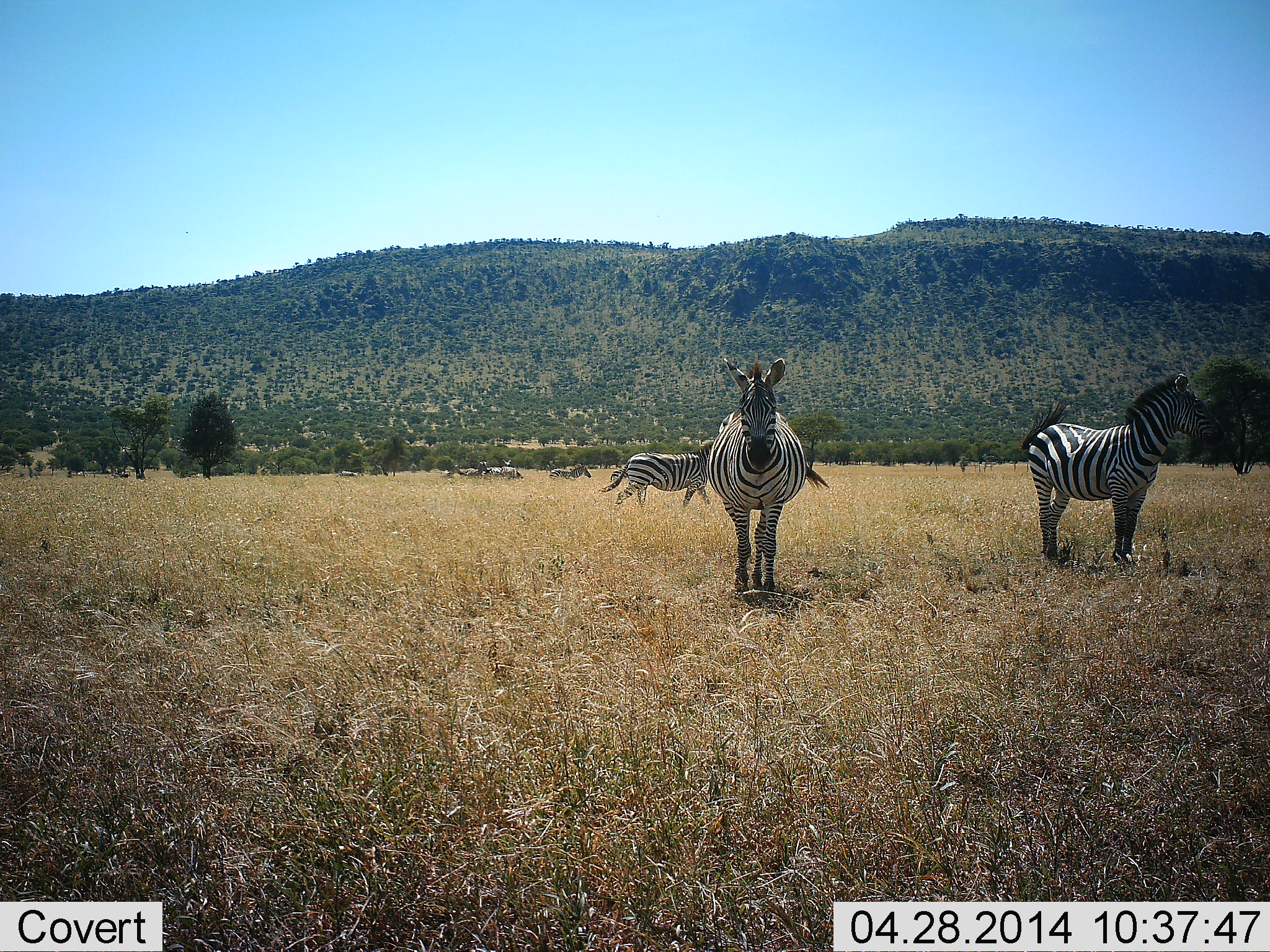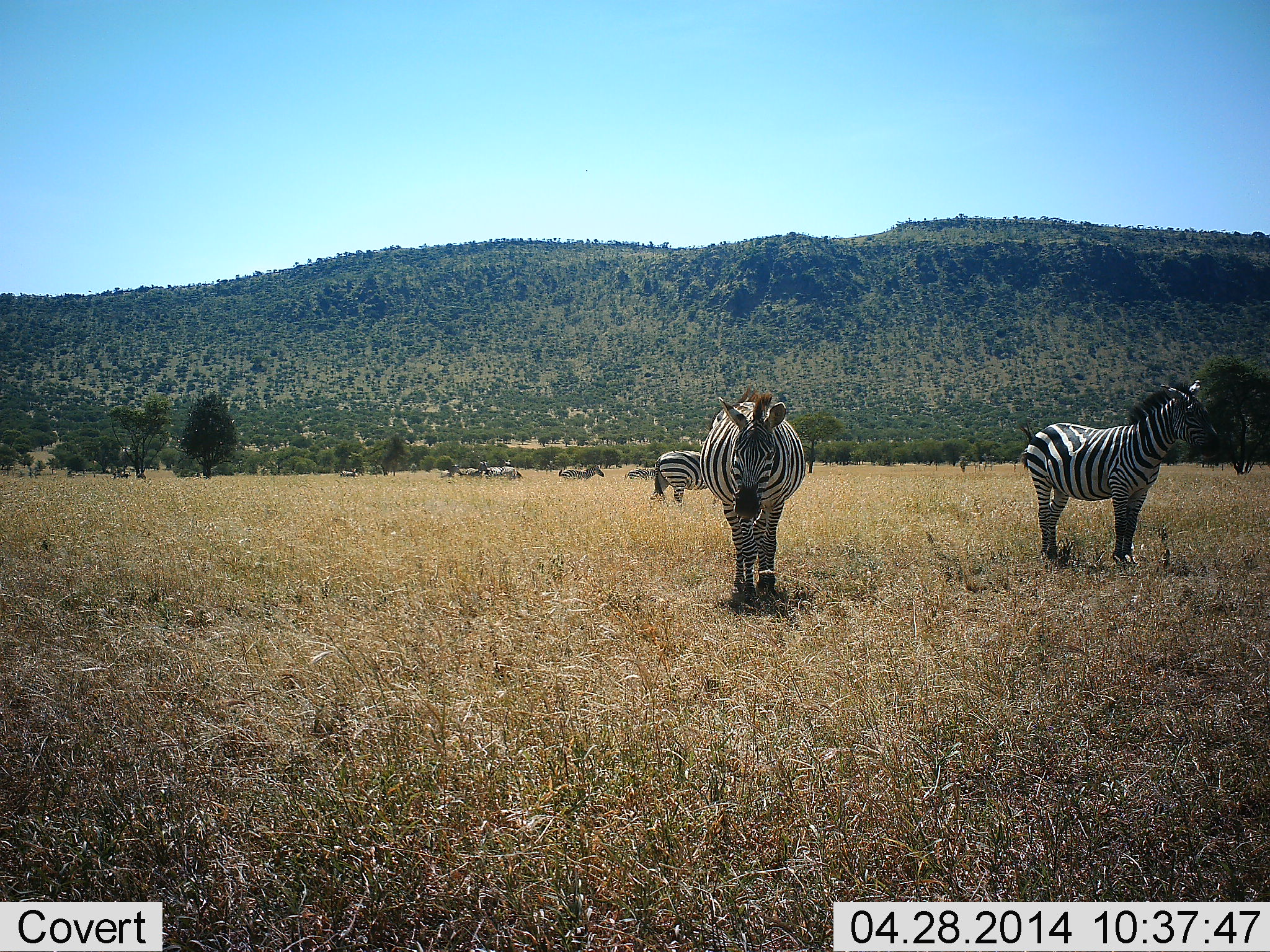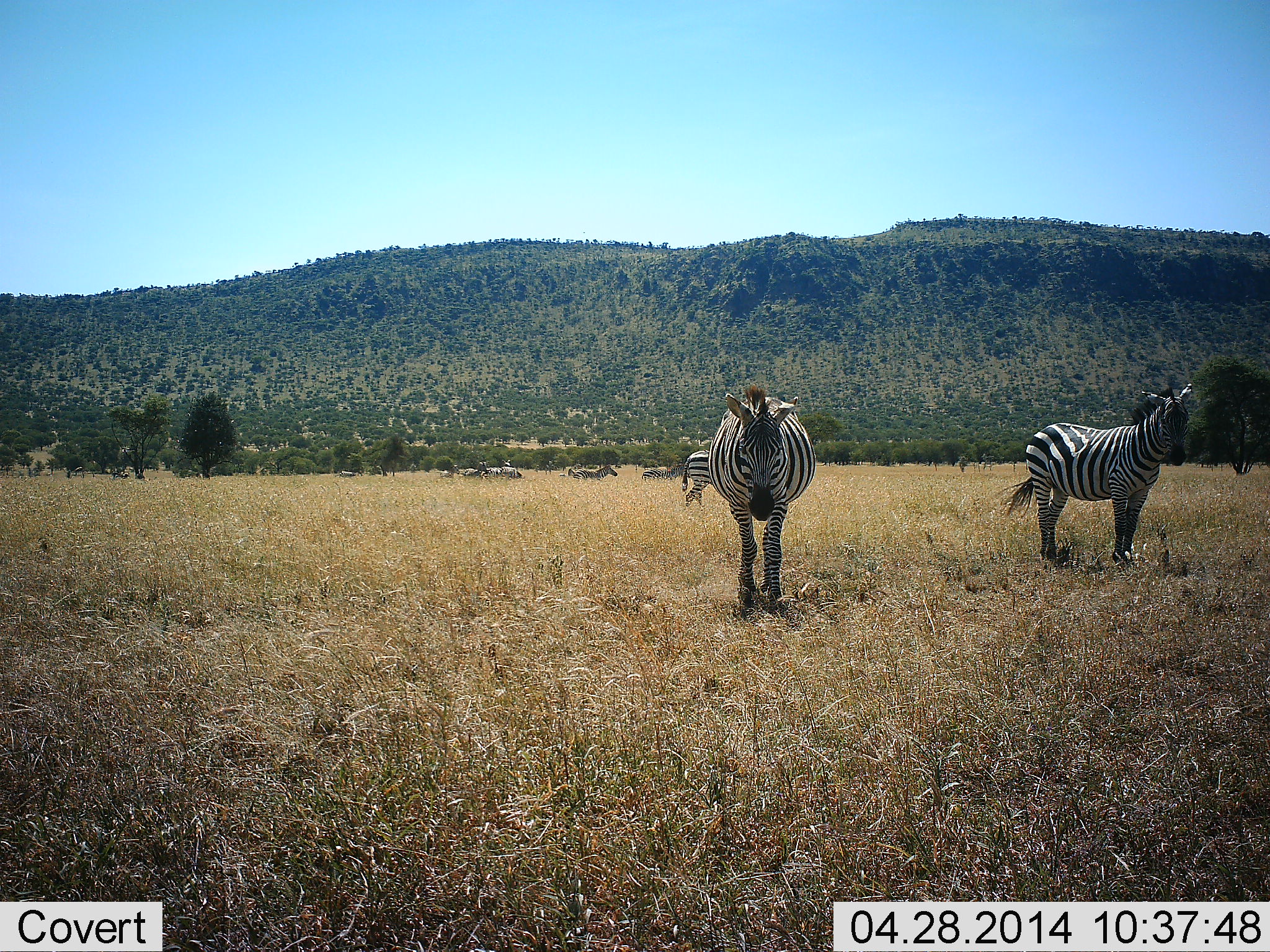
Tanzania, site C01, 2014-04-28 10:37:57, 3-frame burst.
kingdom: Animalia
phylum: Chordata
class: Mammalia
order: Perissodactyla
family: Equidae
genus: Equus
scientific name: Equus quagga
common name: plains zebra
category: zebra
Zebra (plains zebra) (Equus quagga), count 9. Behavior (volunteer vote fractions): standing 90%, resting 10%, moving 60%, interacting 10%. Young present (vote fraction): 0%. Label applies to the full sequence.